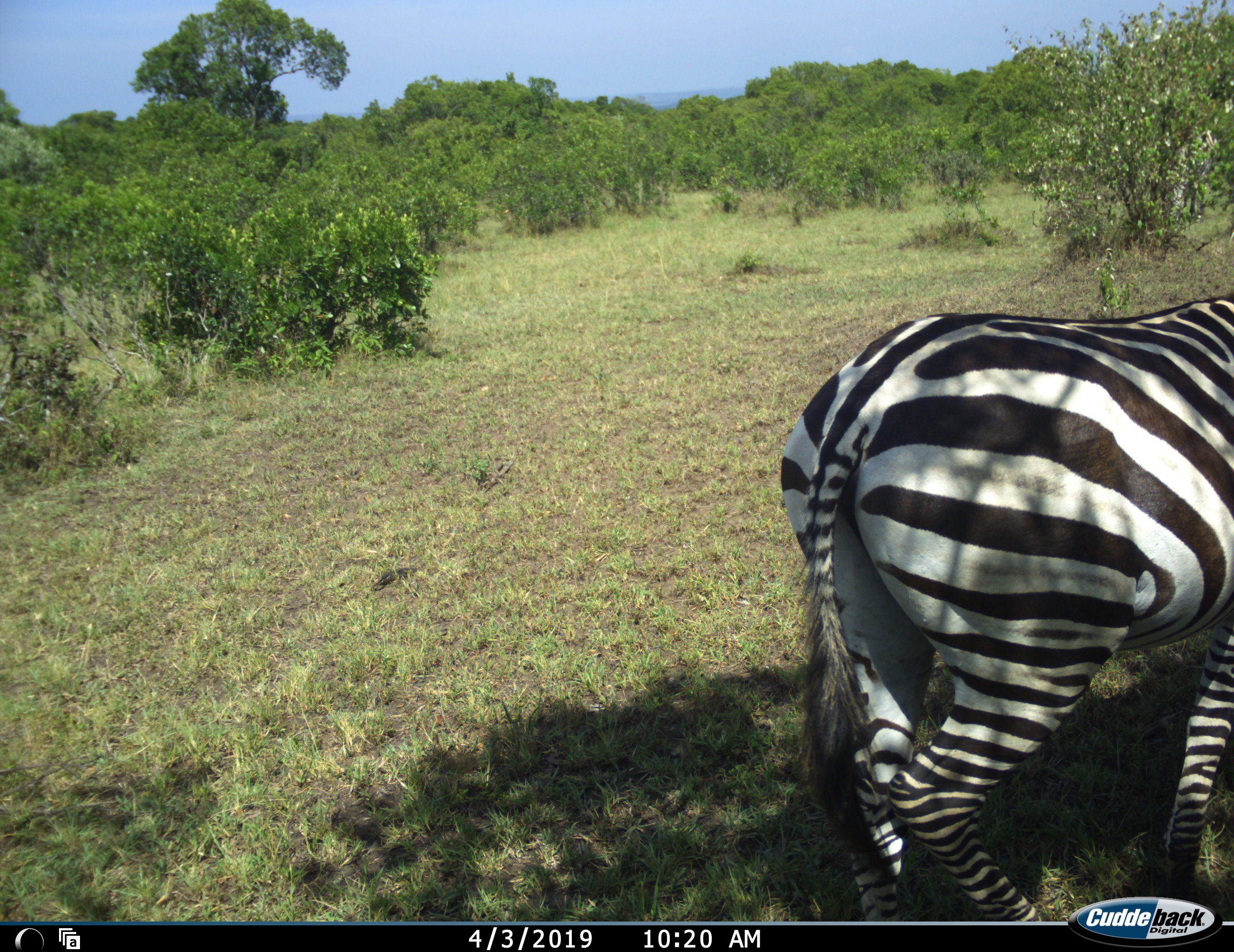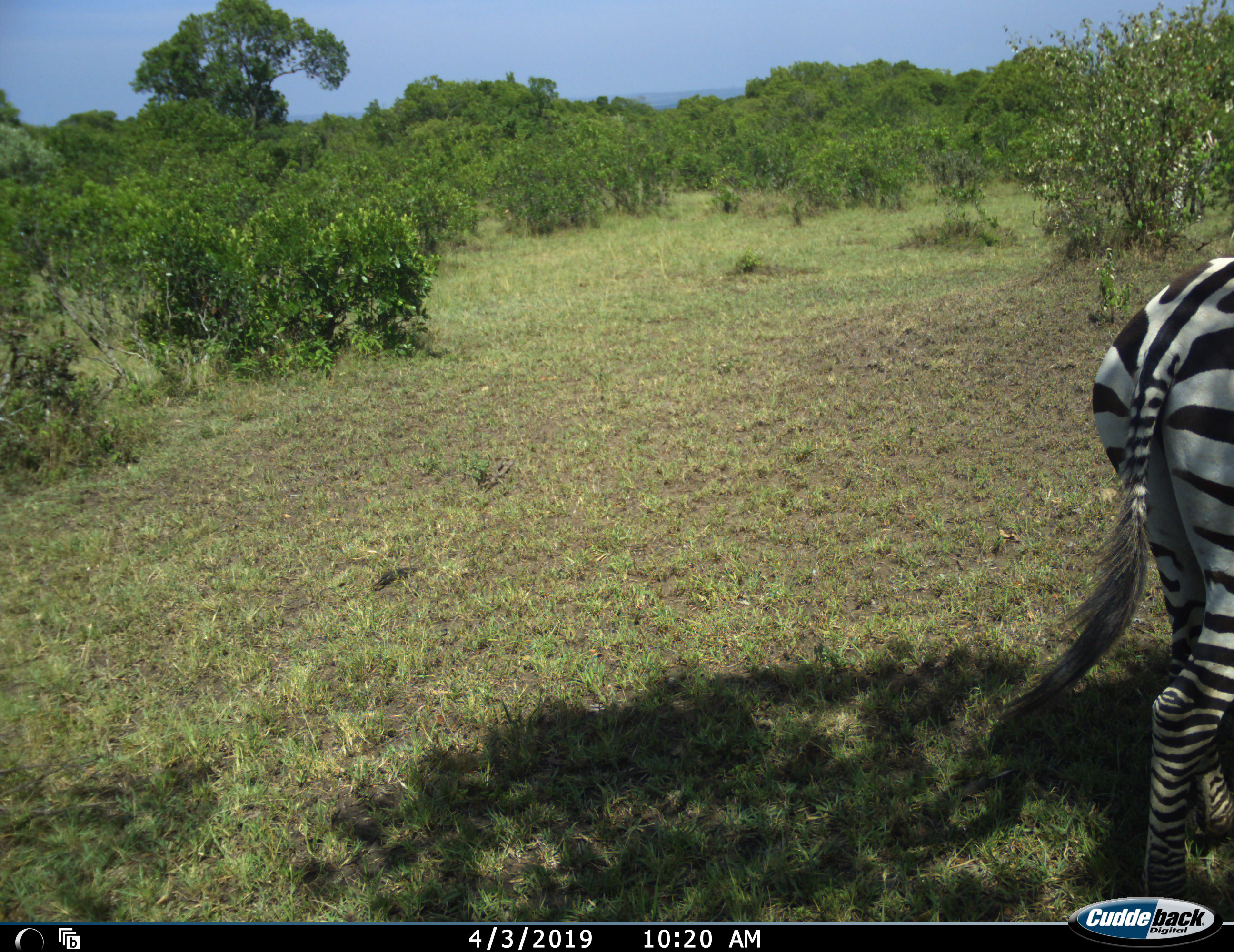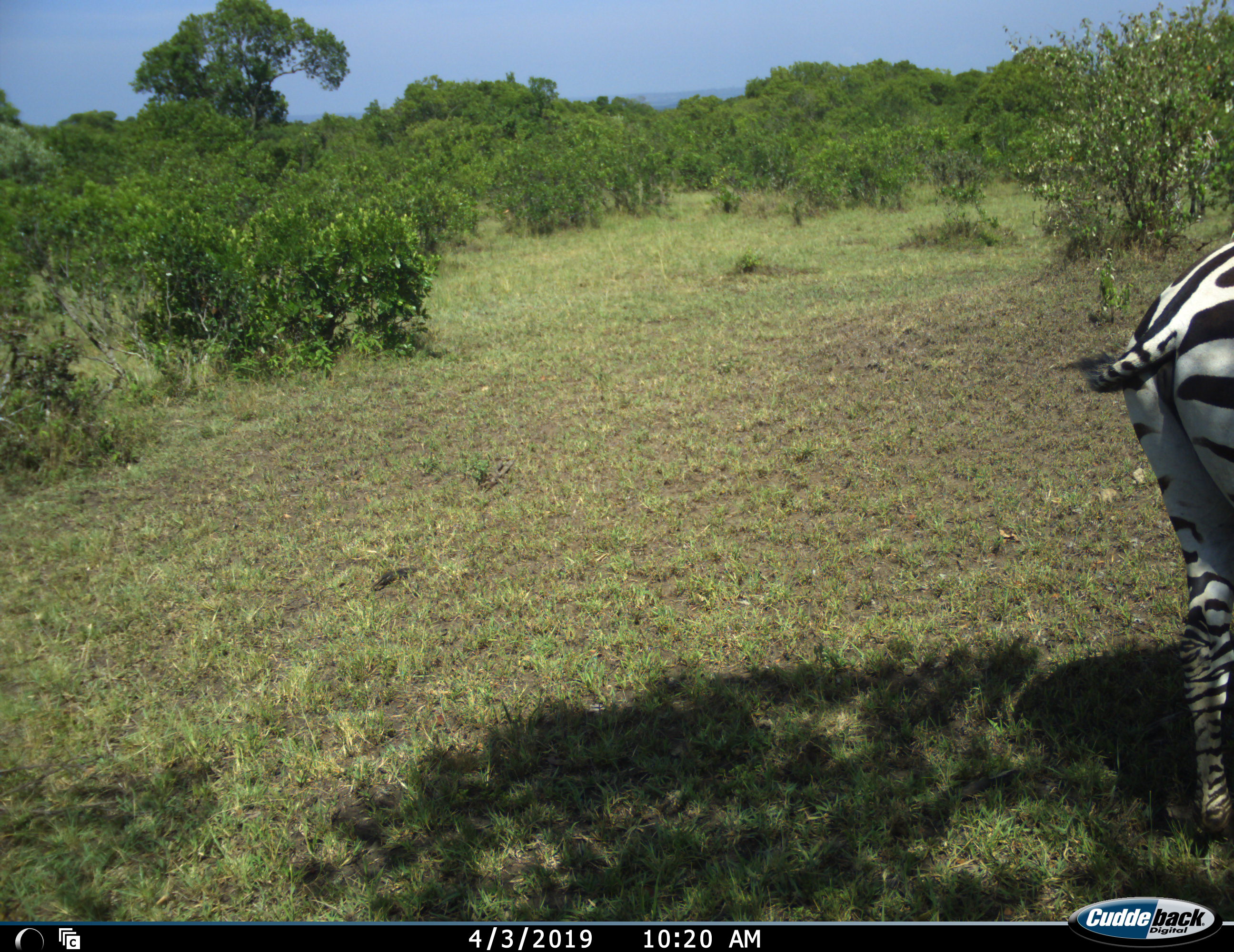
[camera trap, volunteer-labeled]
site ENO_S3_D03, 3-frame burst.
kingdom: Animalia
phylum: Chordata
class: Mammalia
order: Perissodactyla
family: Equidae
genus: Equus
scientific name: Equus quagga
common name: plains zebra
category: zebraplains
Zebraplains (plains zebra) (Equus quagga), count 1. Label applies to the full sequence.